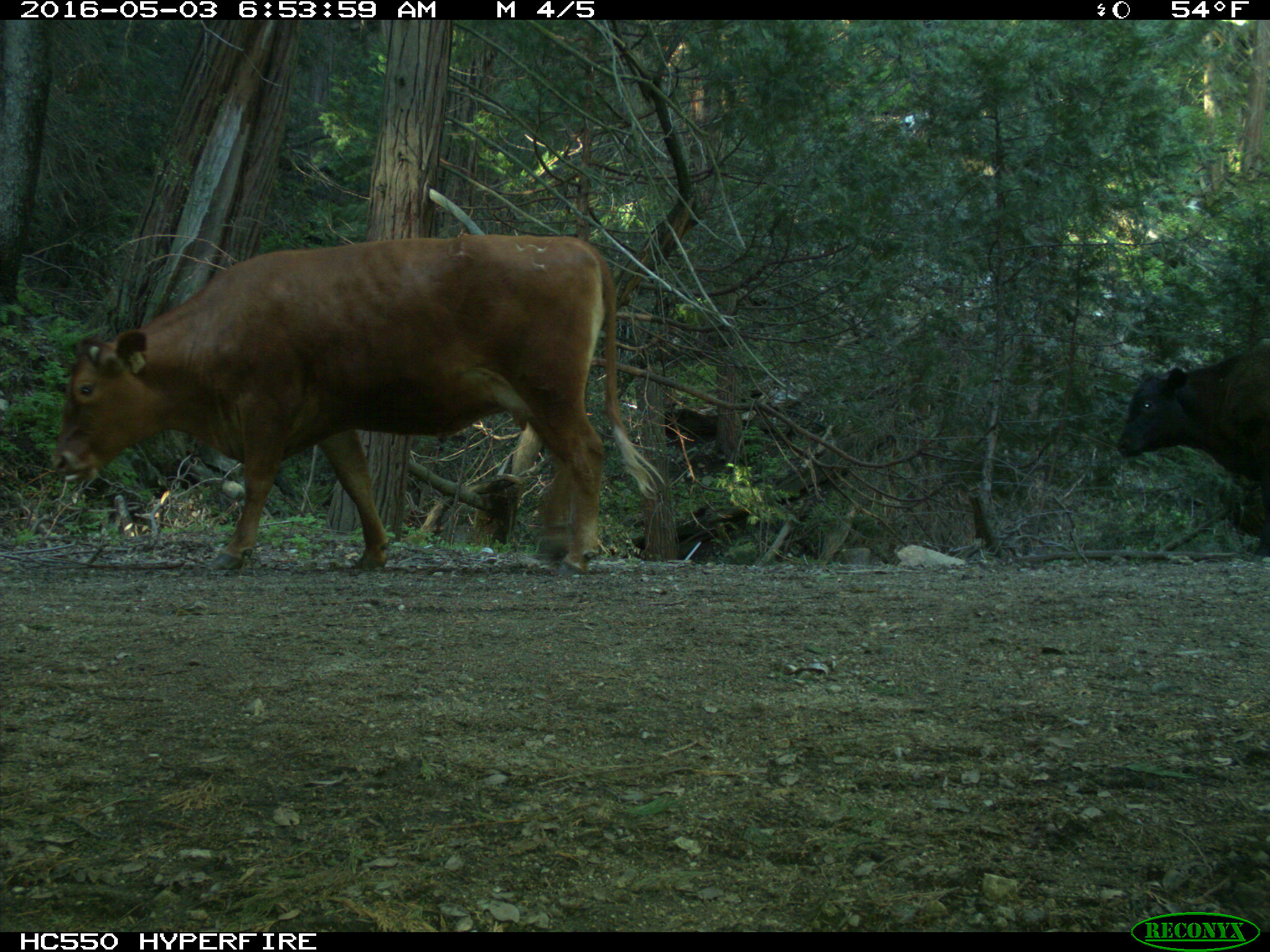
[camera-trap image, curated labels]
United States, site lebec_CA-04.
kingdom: Animalia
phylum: Chordata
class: Mammalia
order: Artiodactyla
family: Bovidae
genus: Bos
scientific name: Bos taurus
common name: domestic cow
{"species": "Bos taurus (domestic cow)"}